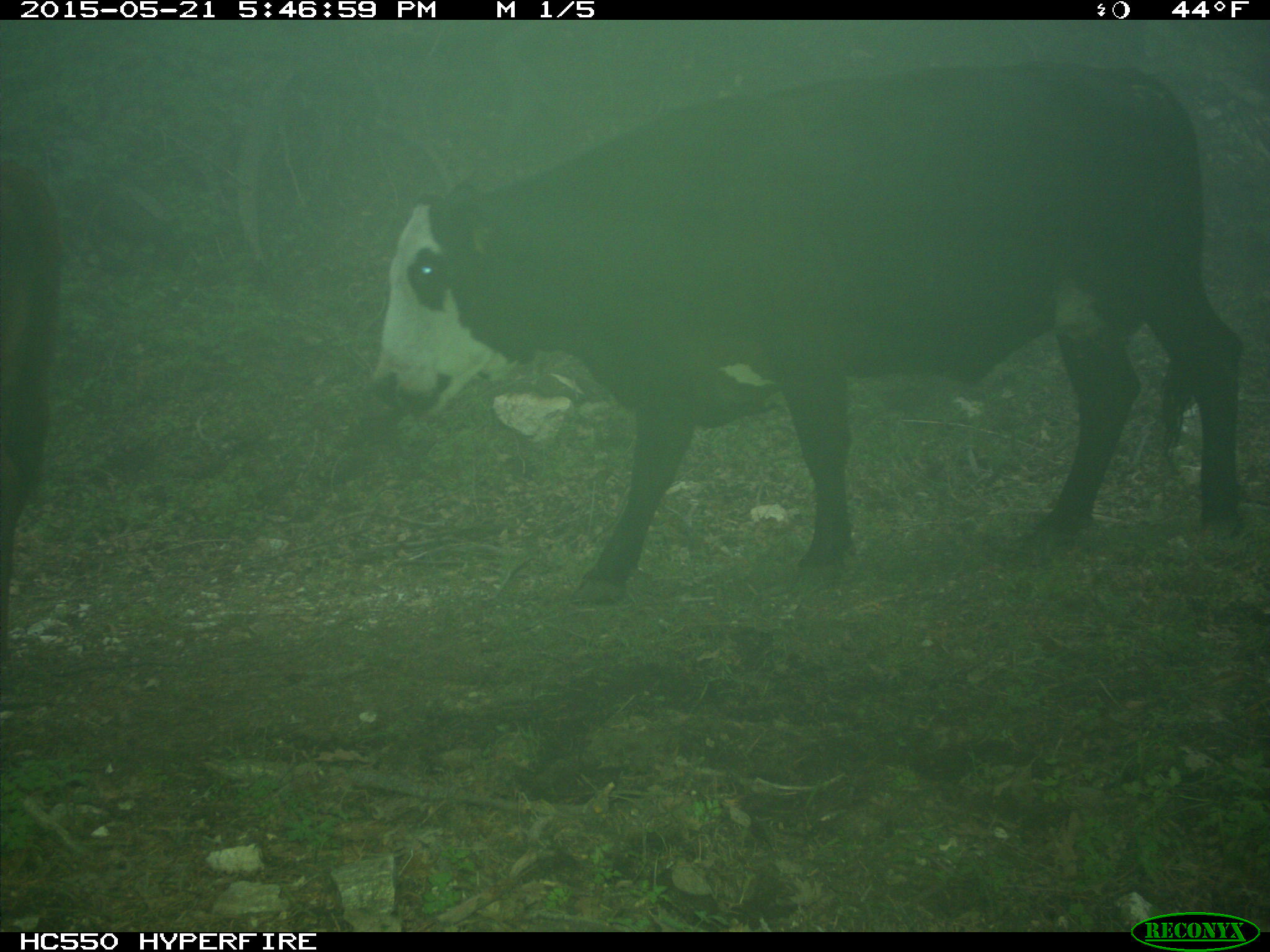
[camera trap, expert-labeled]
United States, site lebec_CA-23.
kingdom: Animalia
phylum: Chordata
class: Mammalia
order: Artiodactyla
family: Bovidae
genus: Bos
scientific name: Bos taurus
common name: domestic cow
Bos taurus (domestic cow).